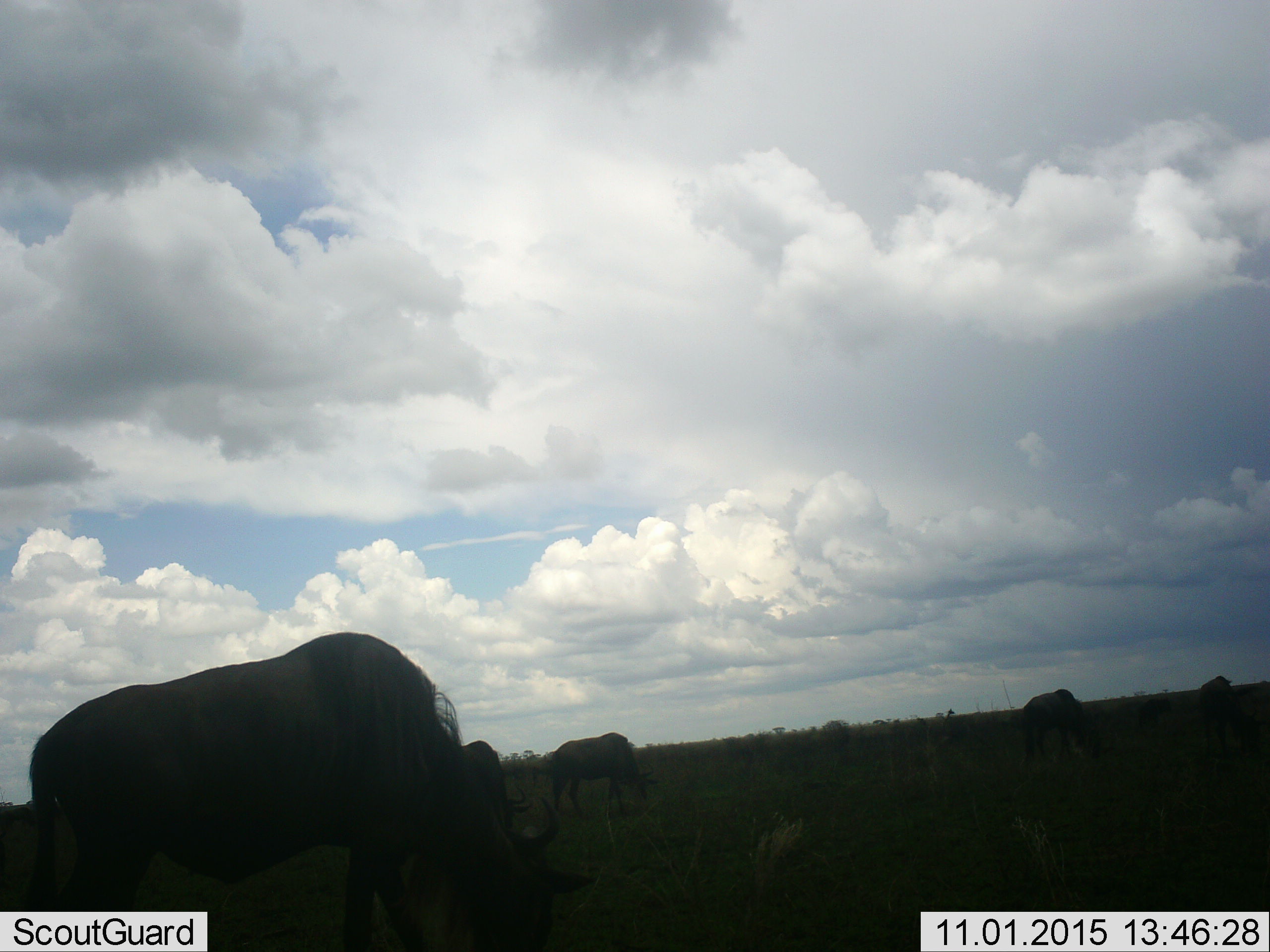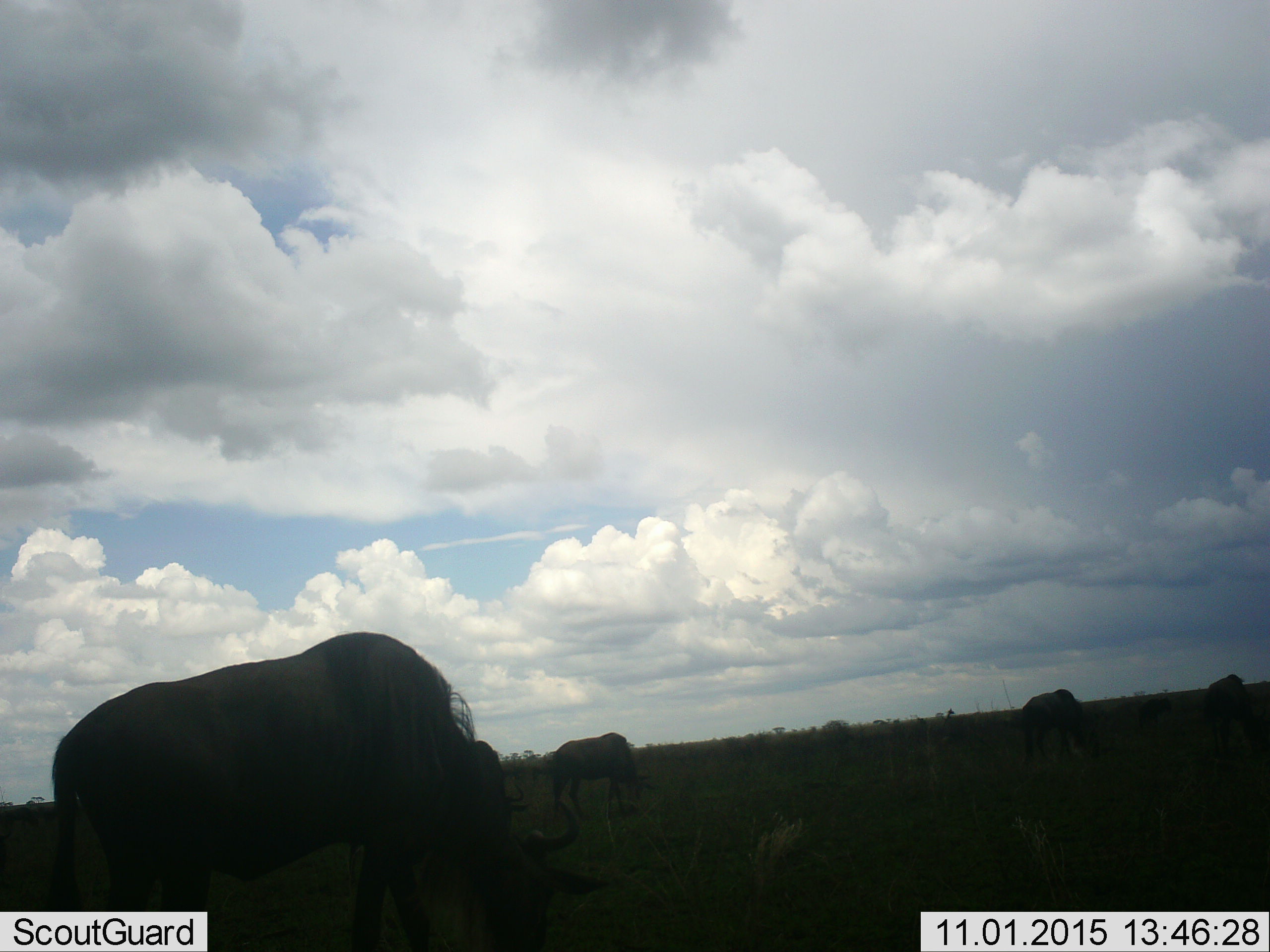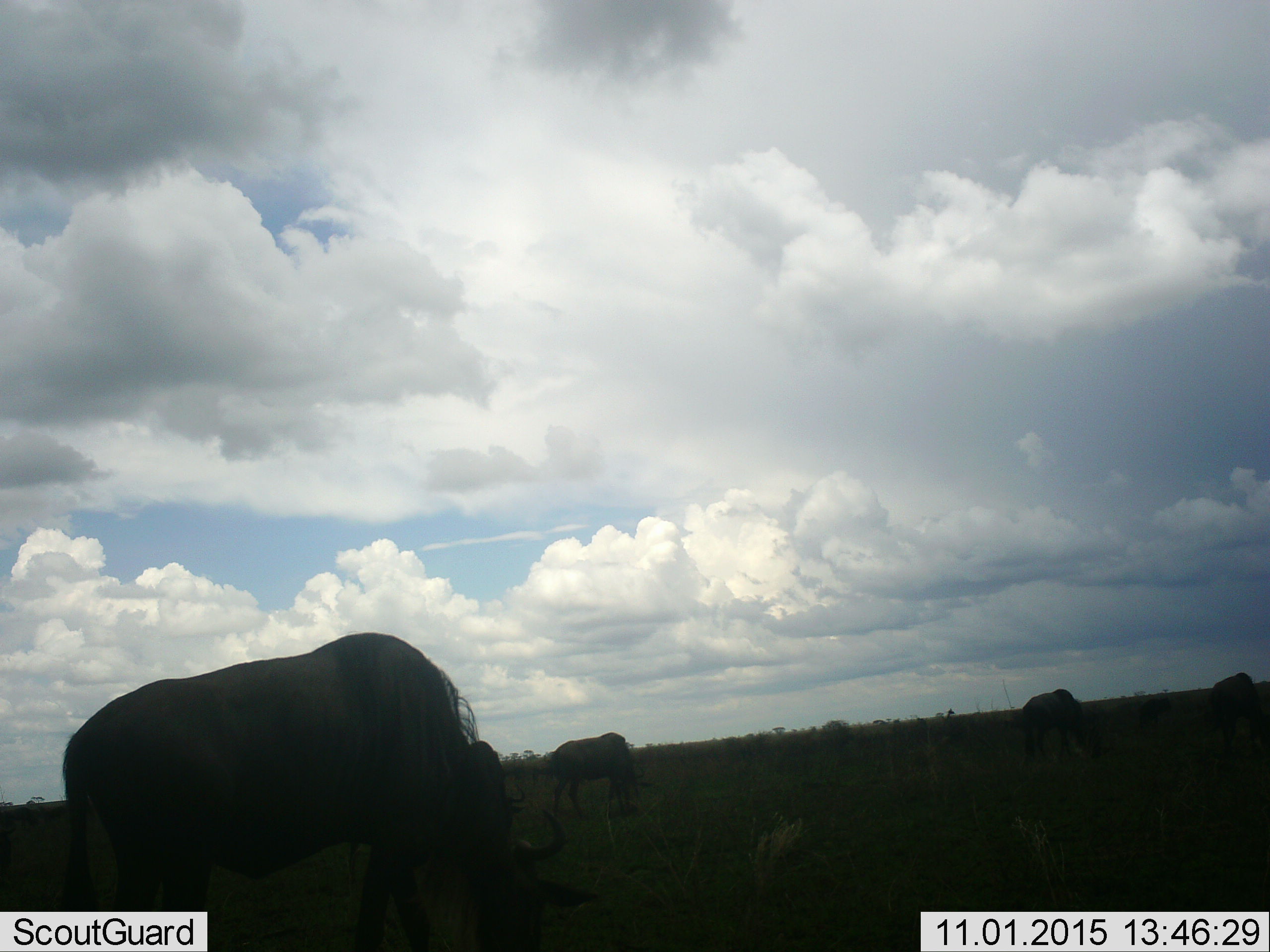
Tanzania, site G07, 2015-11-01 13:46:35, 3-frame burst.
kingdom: Animalia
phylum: Chordata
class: Mammalia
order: Artiodactyla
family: Bovidae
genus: Connochaetes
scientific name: Connochaetes taurinus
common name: blue wildebeest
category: wildebeest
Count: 7.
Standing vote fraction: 33%.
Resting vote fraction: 0%.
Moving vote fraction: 33%.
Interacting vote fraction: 0%.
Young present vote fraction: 11%.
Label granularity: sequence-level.